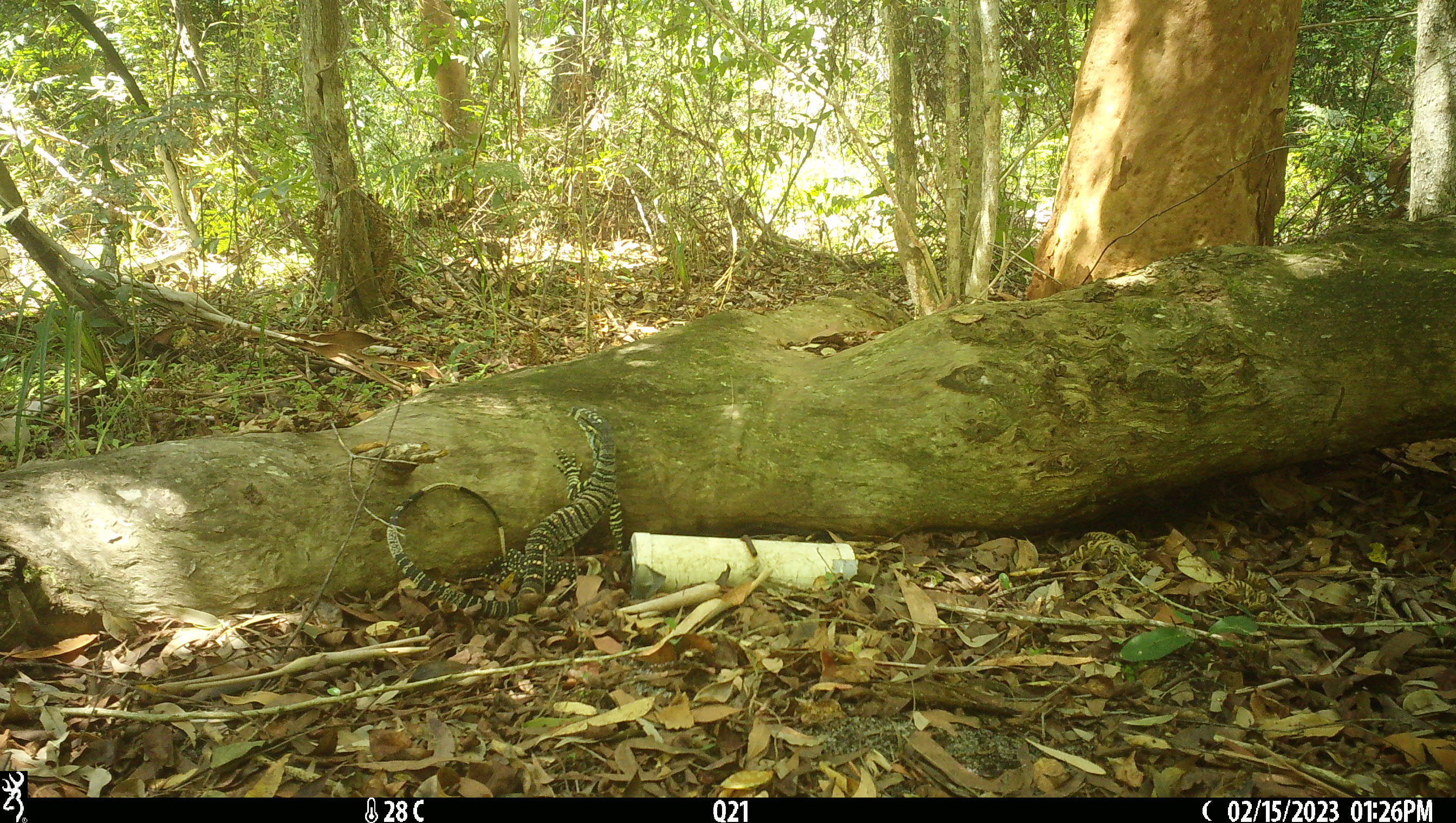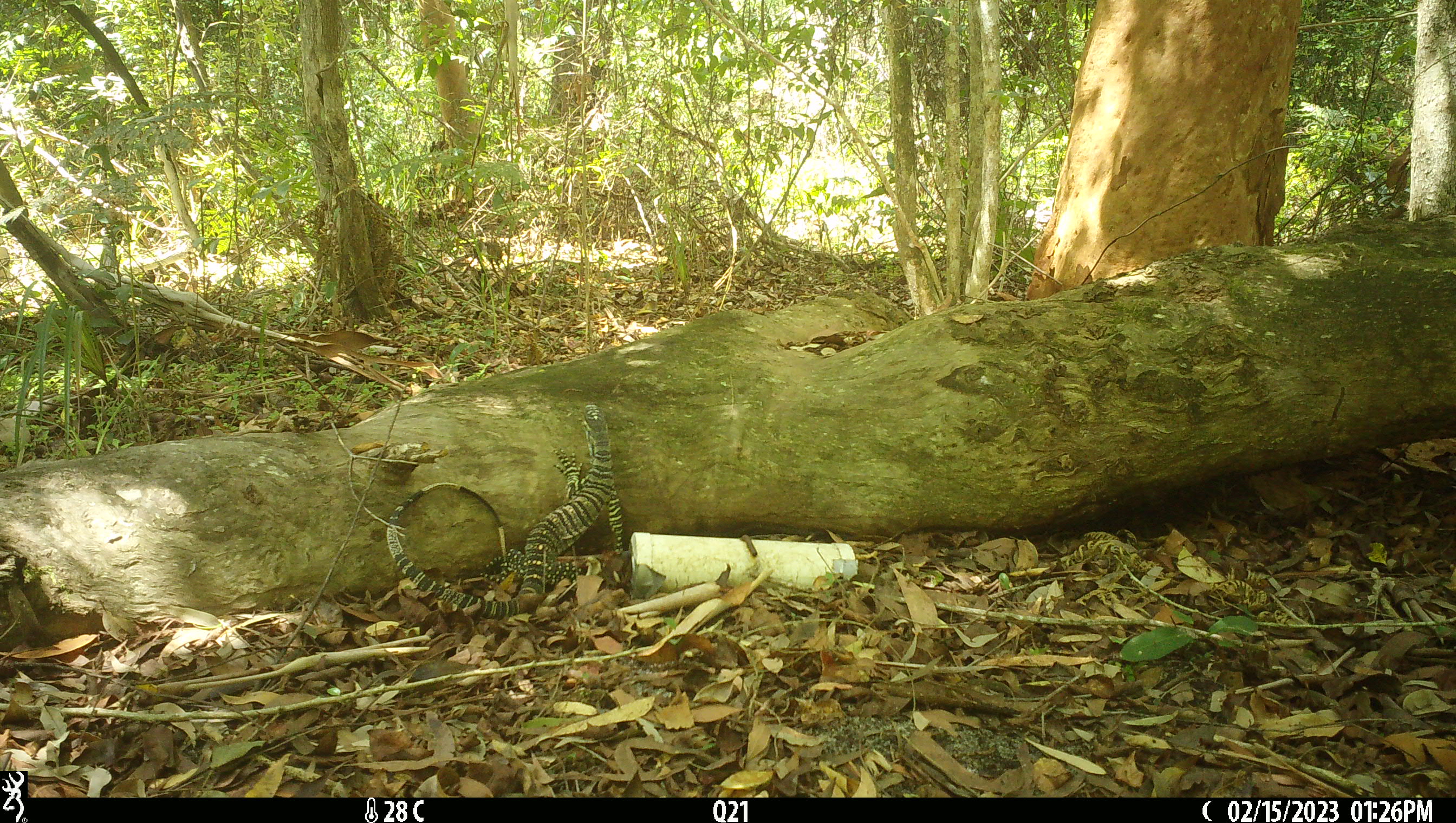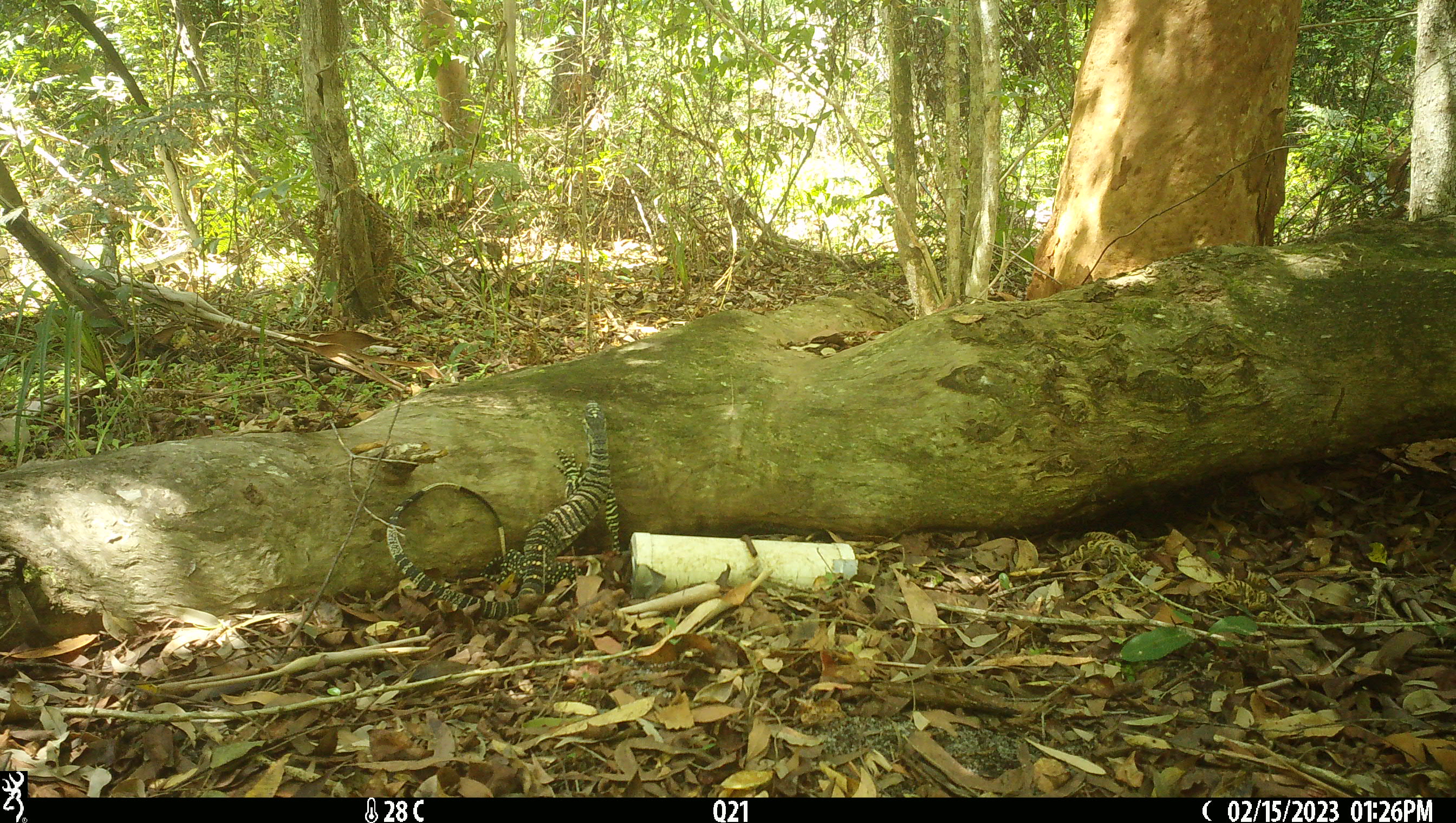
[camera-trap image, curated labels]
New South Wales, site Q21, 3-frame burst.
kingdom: Animalia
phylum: Chordata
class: Reptilia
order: Squamata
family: Varanidae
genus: Varanus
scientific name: Varanus varius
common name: lace monitor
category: goanna